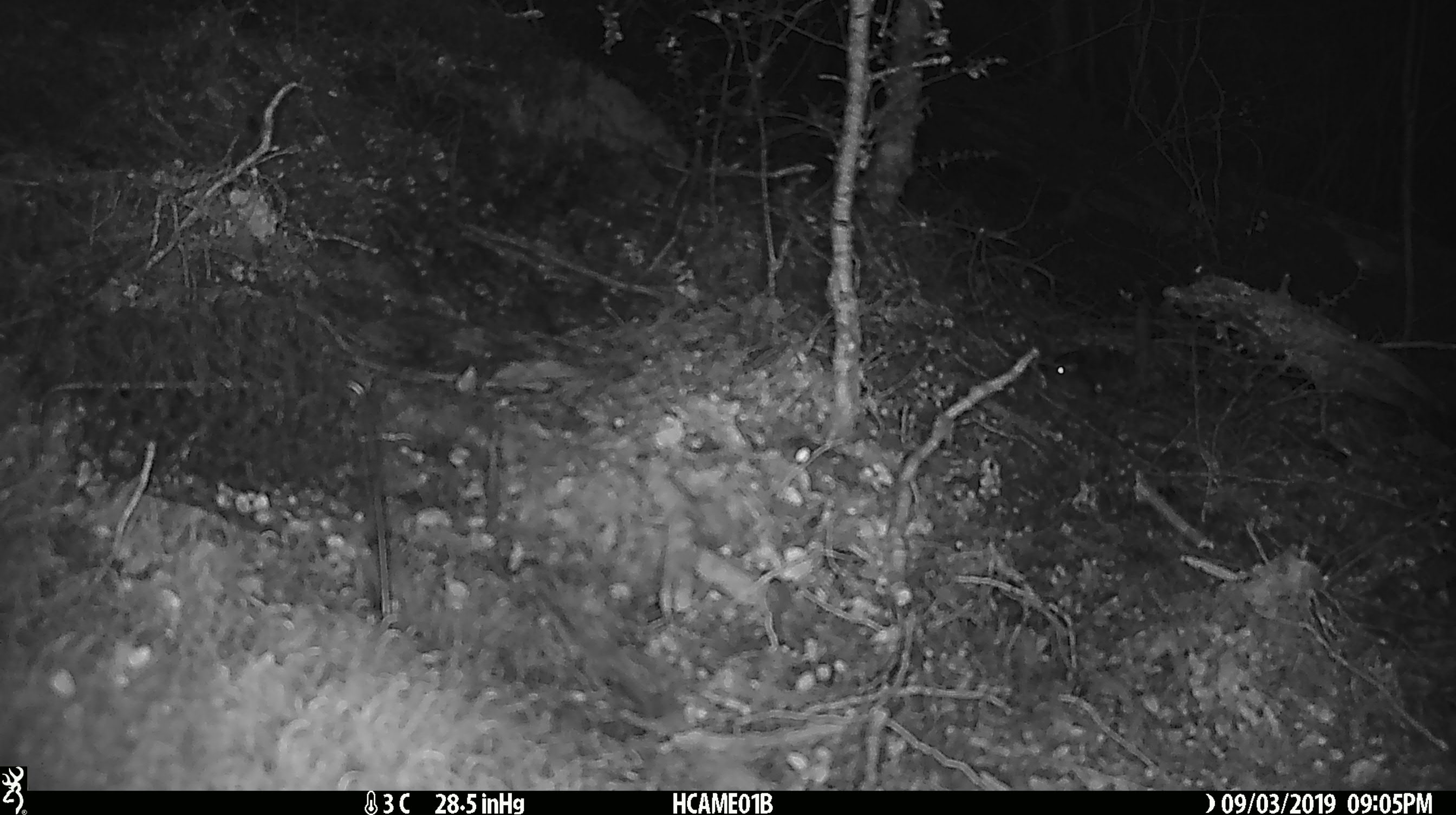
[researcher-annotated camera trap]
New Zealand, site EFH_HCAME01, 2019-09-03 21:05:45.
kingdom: Animalia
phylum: Chordata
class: Mammalia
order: Rodentia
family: Muridae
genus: Mus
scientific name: Mus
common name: mouse